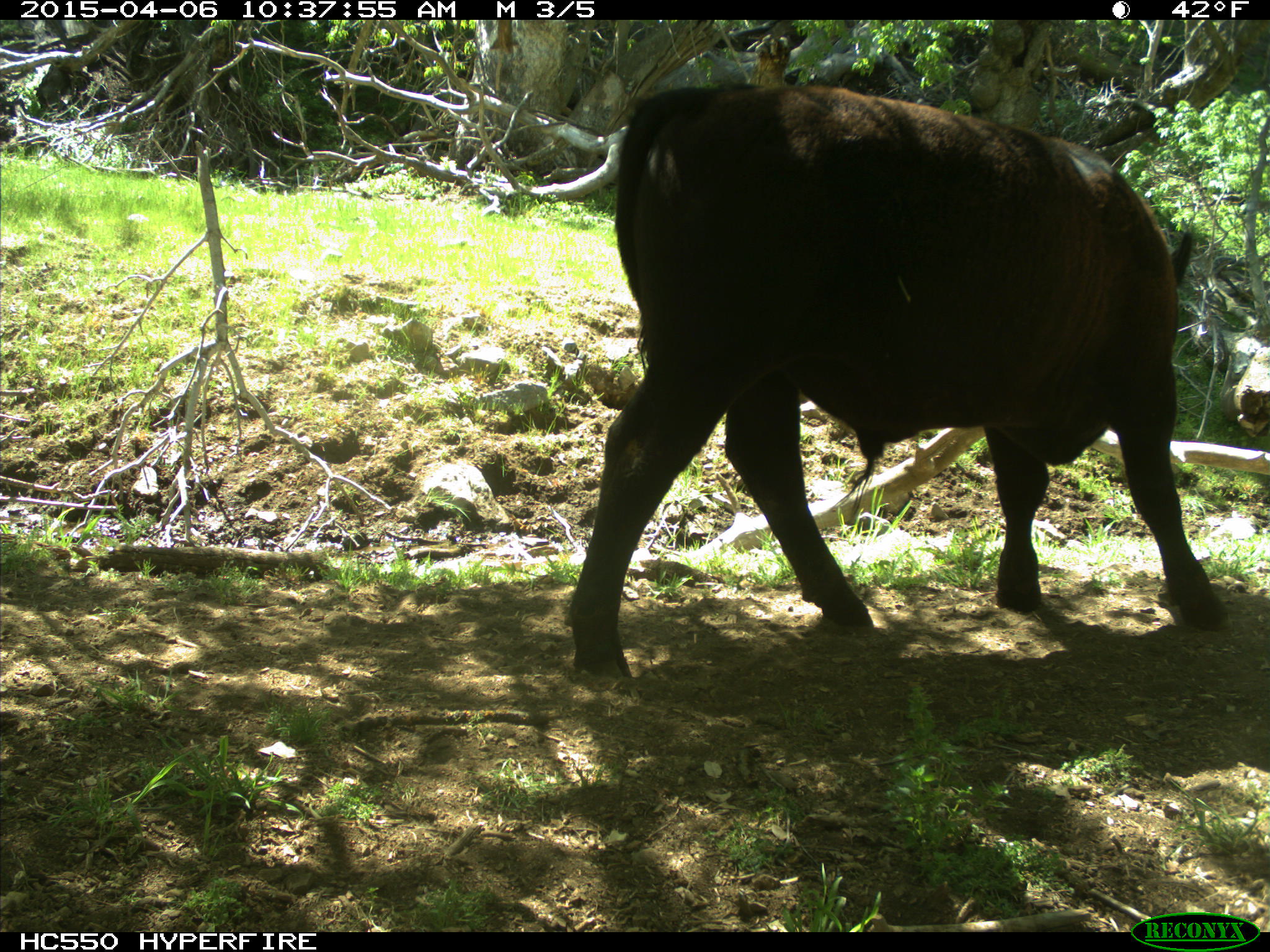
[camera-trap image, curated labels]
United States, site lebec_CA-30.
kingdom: Animalia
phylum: Chordata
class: Mammalia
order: Artiodactyla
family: Bovidae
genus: Bos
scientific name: Bos taurus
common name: domestic cow